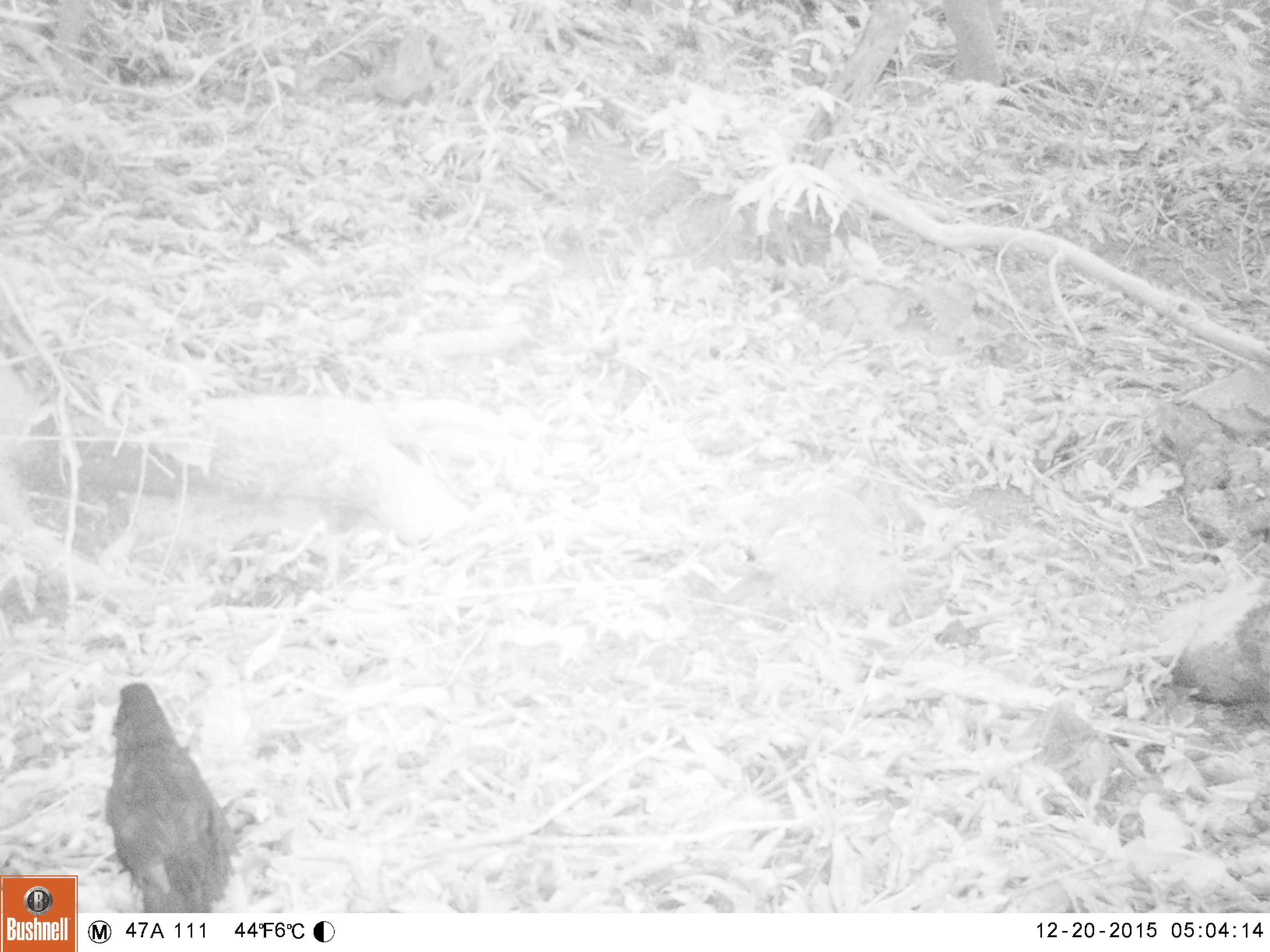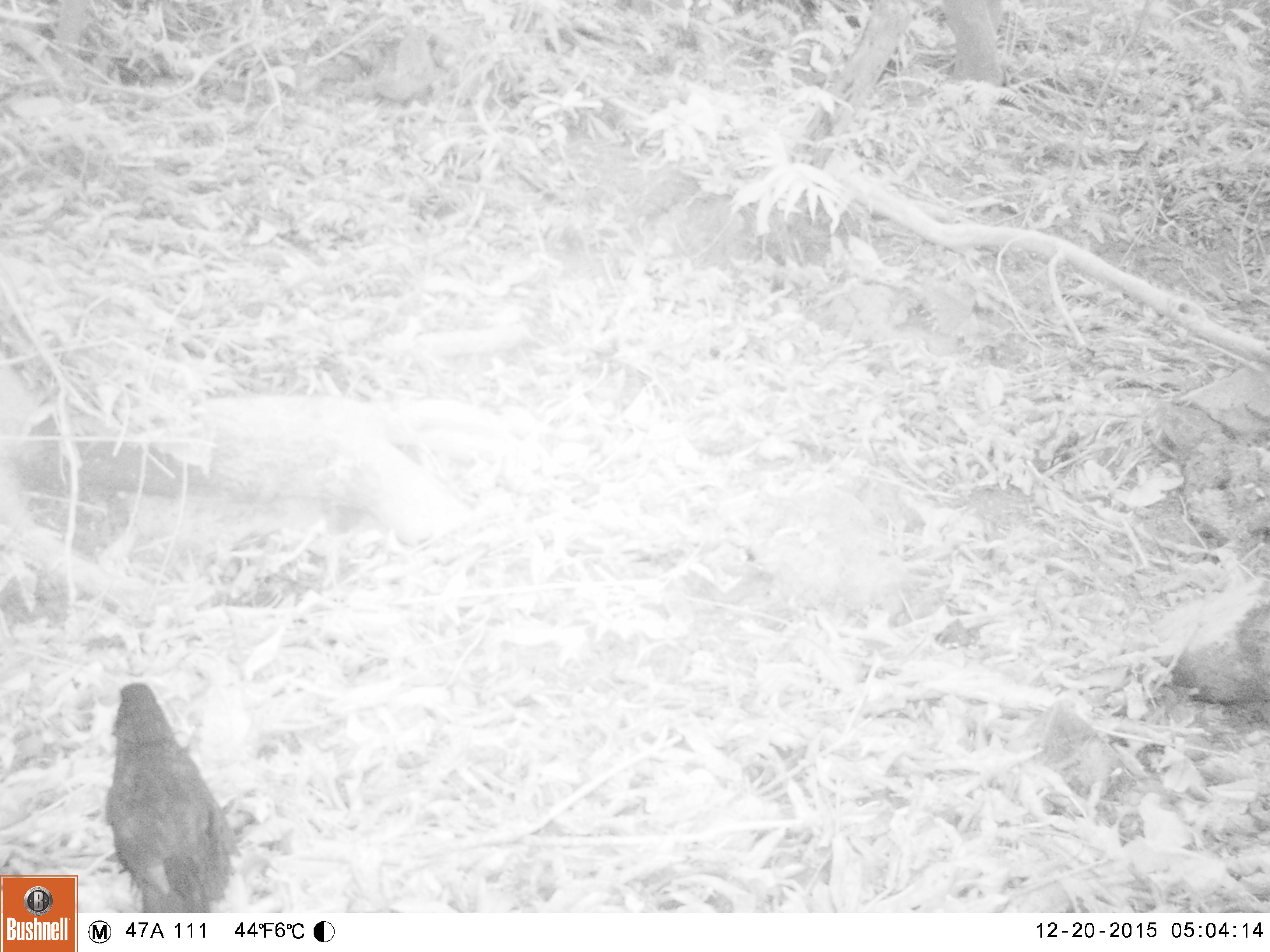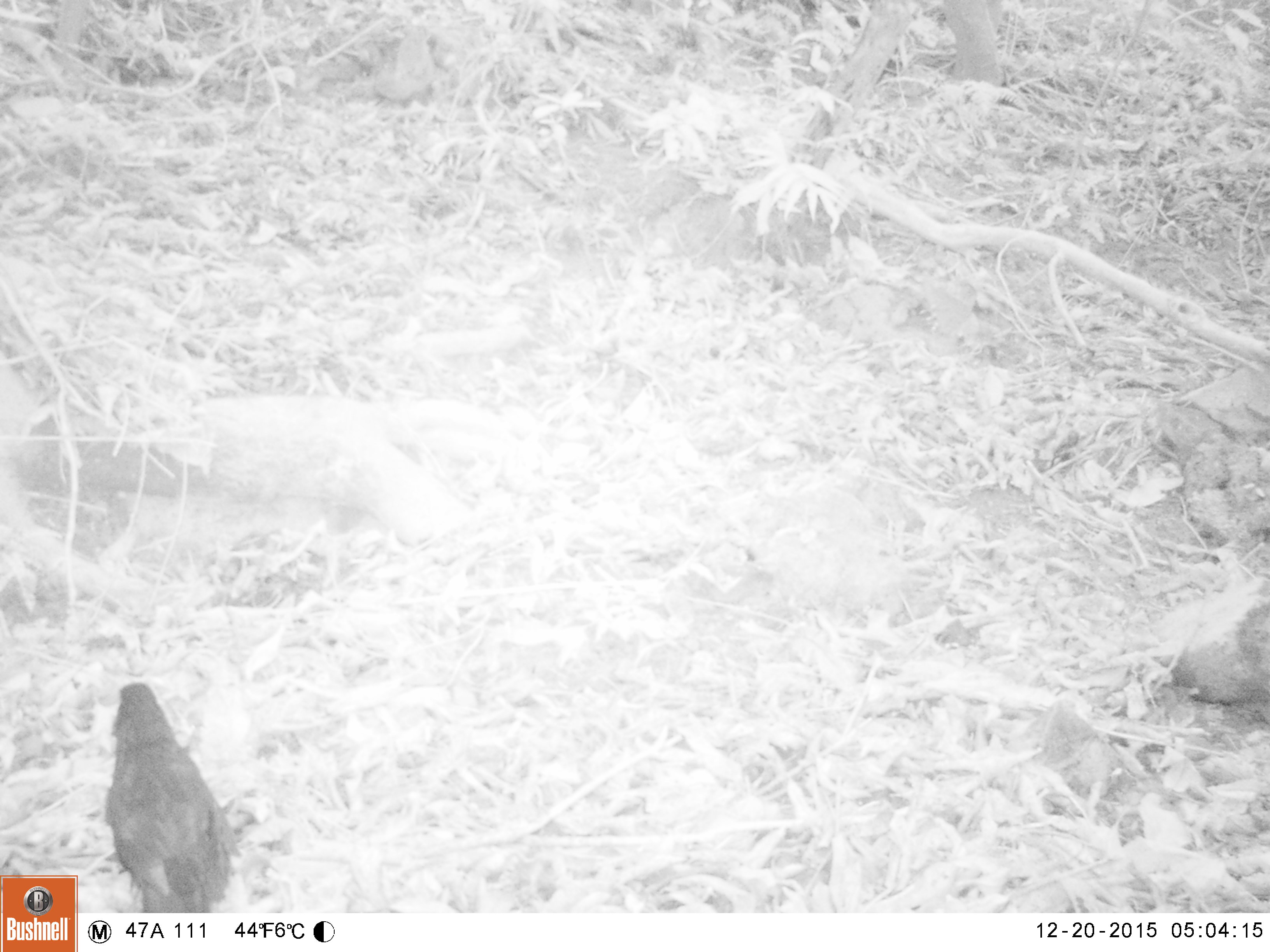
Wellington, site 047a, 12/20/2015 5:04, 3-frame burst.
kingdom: Animalia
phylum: Chordata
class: Aves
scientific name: Aves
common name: bird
Bird (Aves).